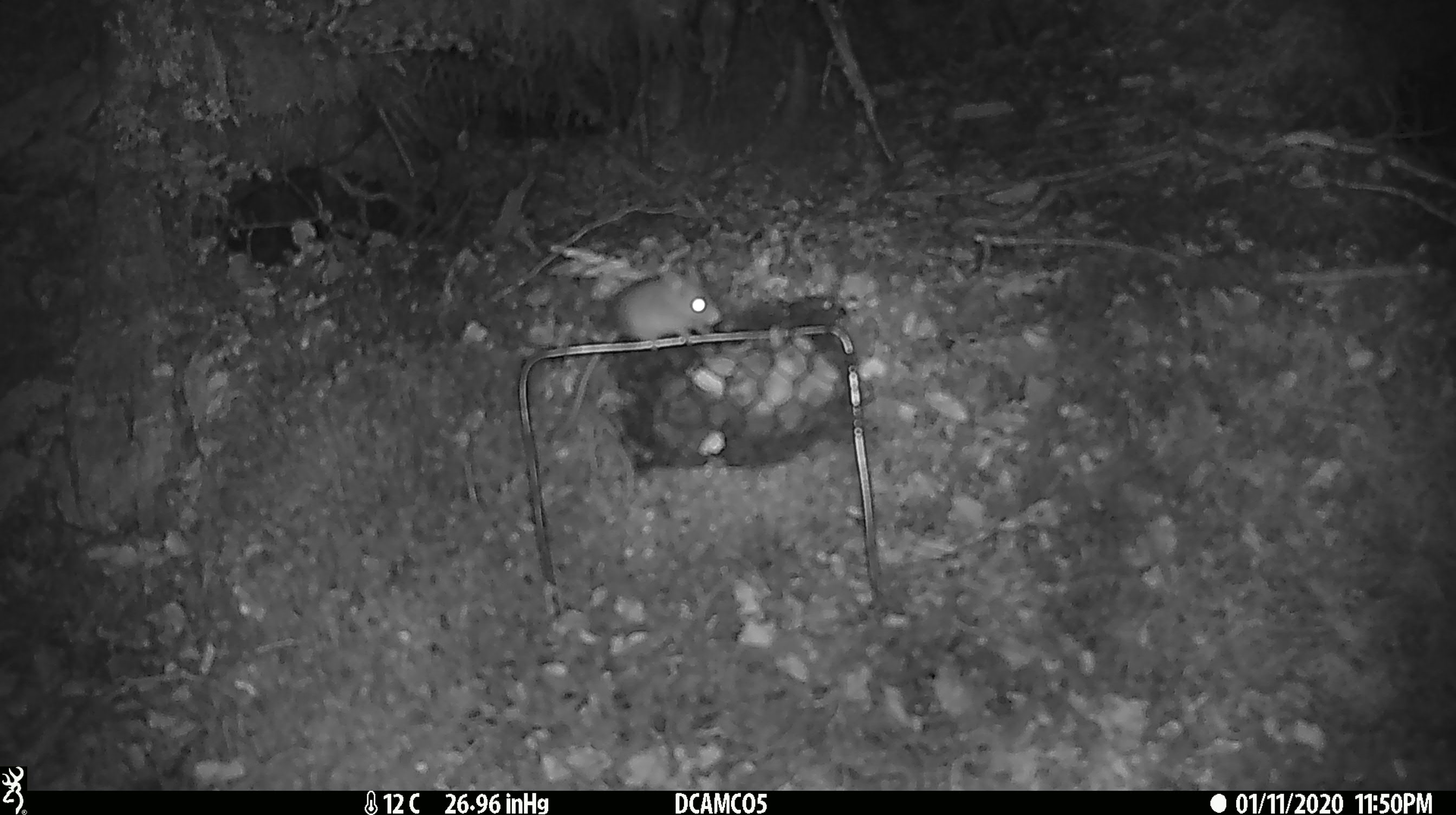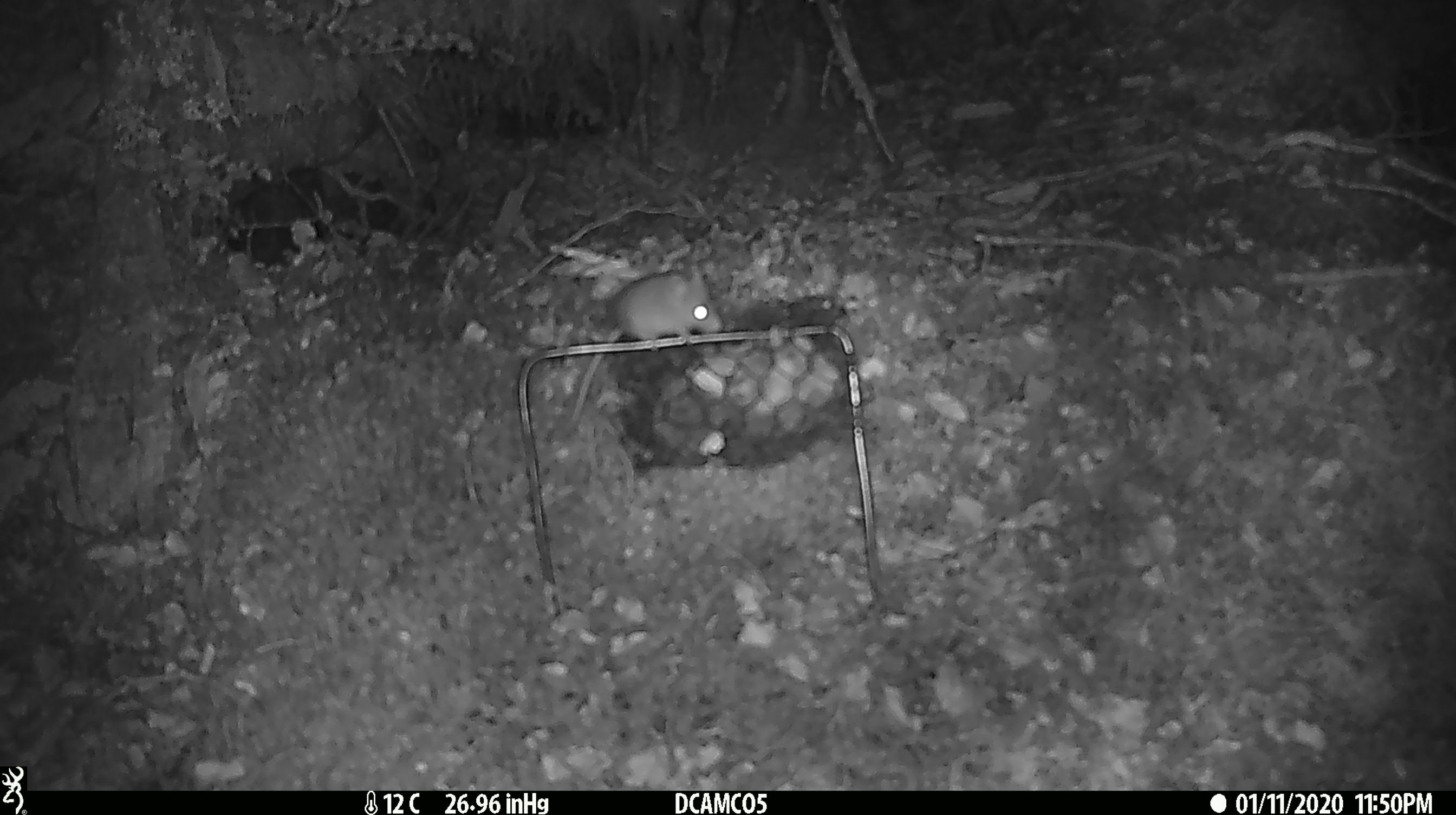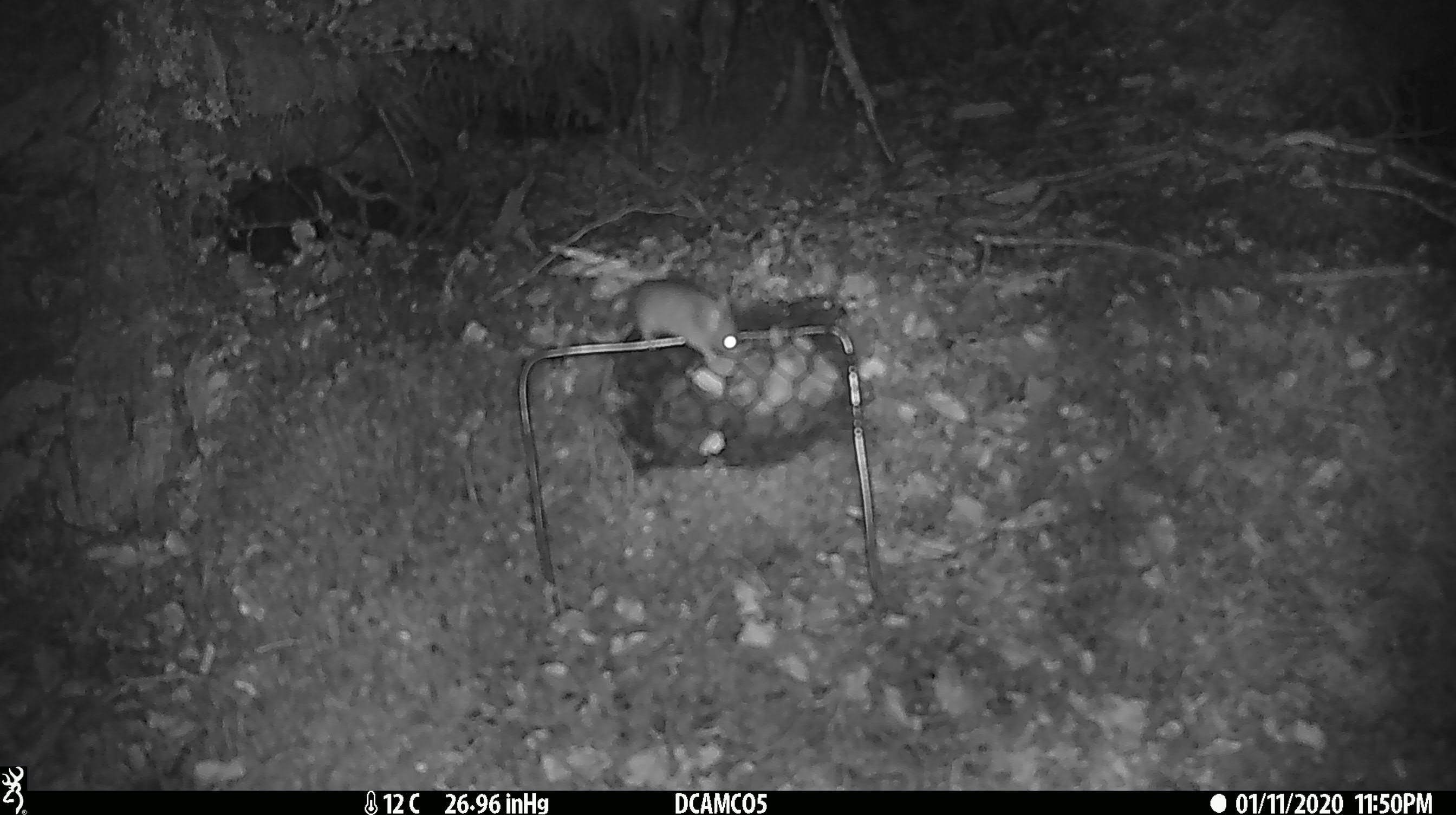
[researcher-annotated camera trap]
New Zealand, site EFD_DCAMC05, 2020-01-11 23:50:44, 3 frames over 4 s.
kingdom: Animalia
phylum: Chordata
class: Mammalia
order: Rodentia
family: Muridae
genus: Mus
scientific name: Mus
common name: mouse